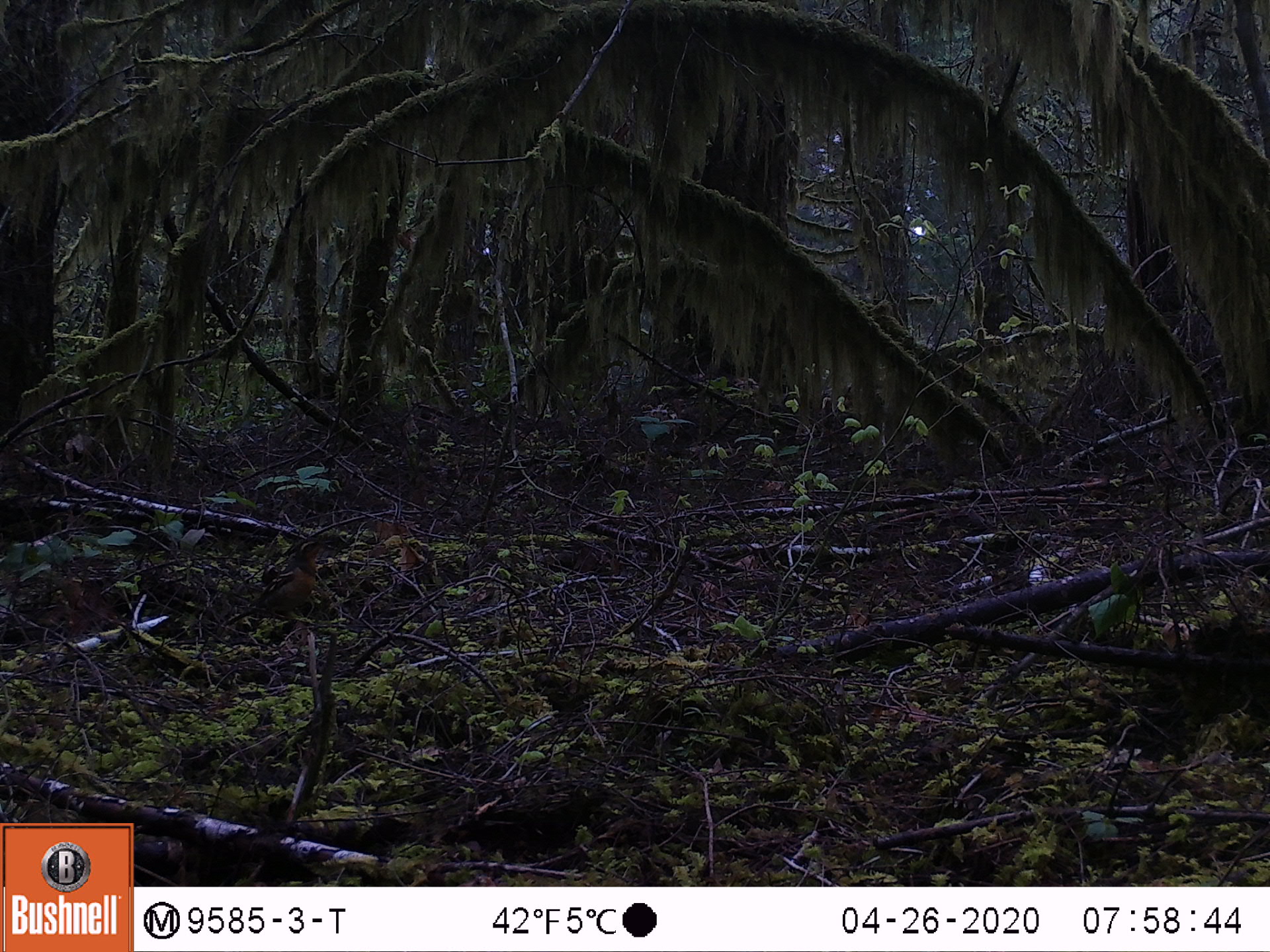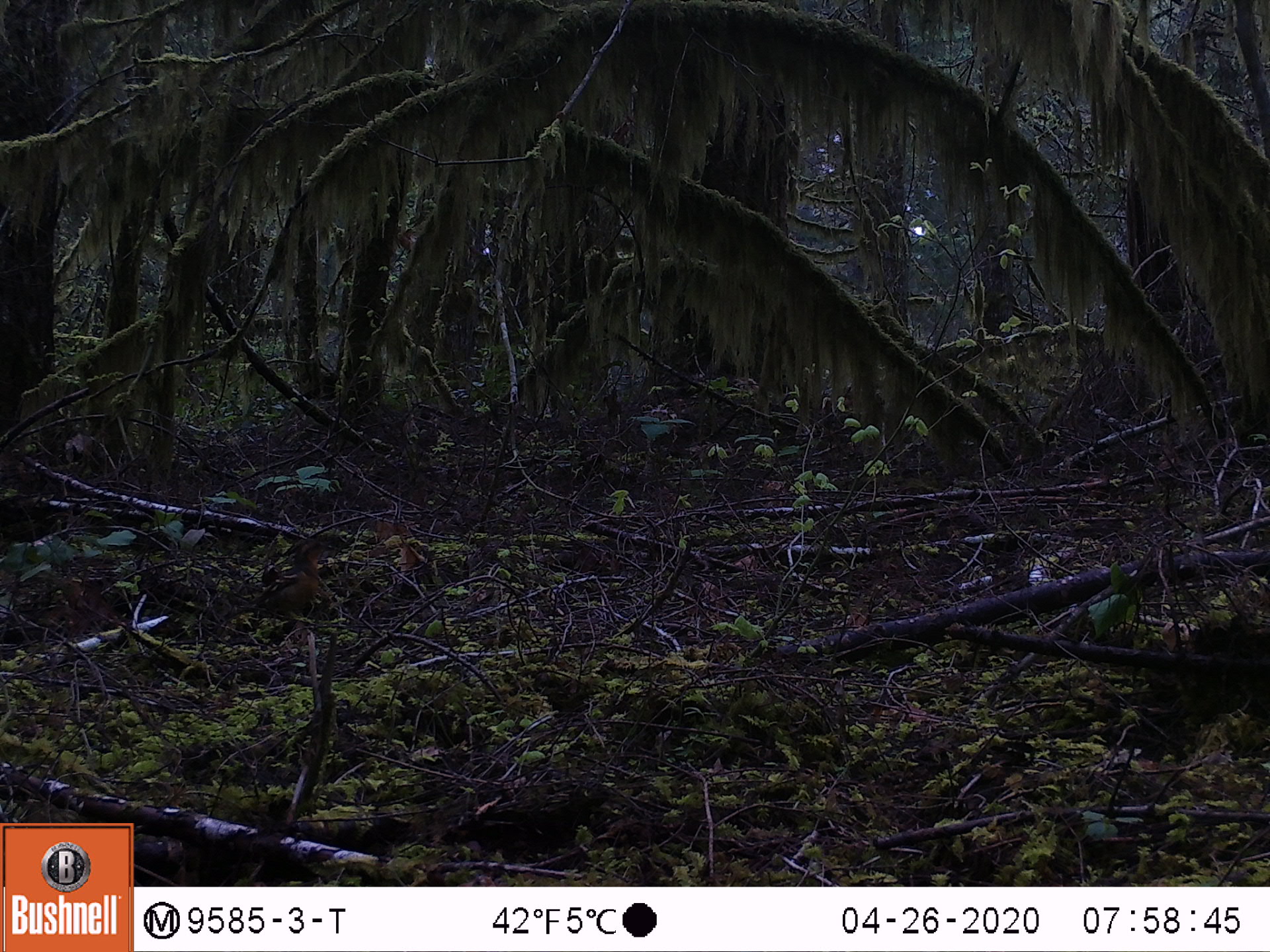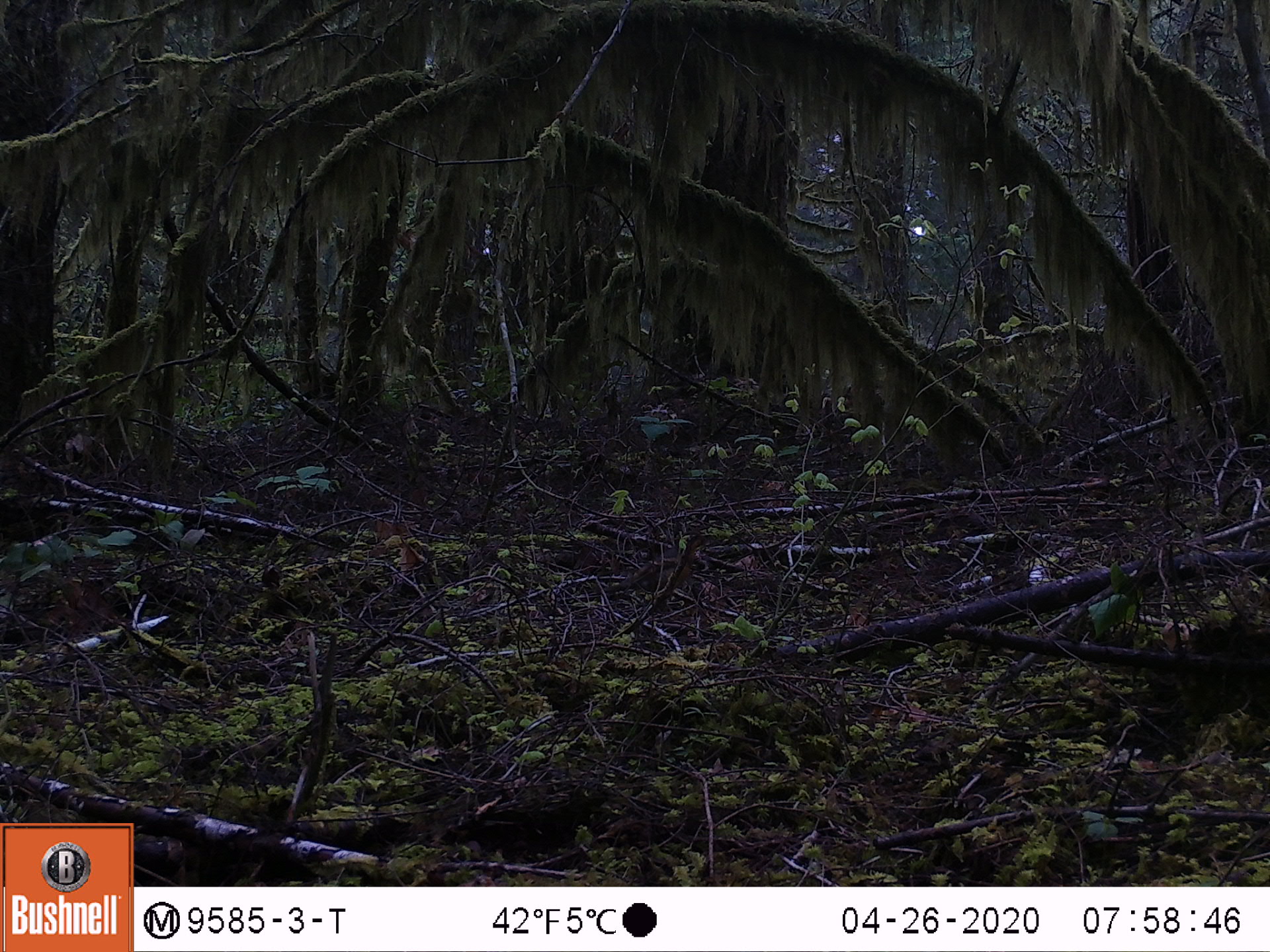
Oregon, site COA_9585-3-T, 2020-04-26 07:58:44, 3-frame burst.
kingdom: Animalia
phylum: Chordata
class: Aves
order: Passeriformes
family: Turdidae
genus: Ixoreus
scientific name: Ixoreus naevius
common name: varied thrush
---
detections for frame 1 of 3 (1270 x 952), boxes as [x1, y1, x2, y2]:
varied thrush: [240, 530, 331, 618]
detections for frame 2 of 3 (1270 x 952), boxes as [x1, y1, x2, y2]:
varied thrush: [242, 535, 337, 633]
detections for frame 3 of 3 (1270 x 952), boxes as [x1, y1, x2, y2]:
varied thrush: [617, 531, 710, 597]